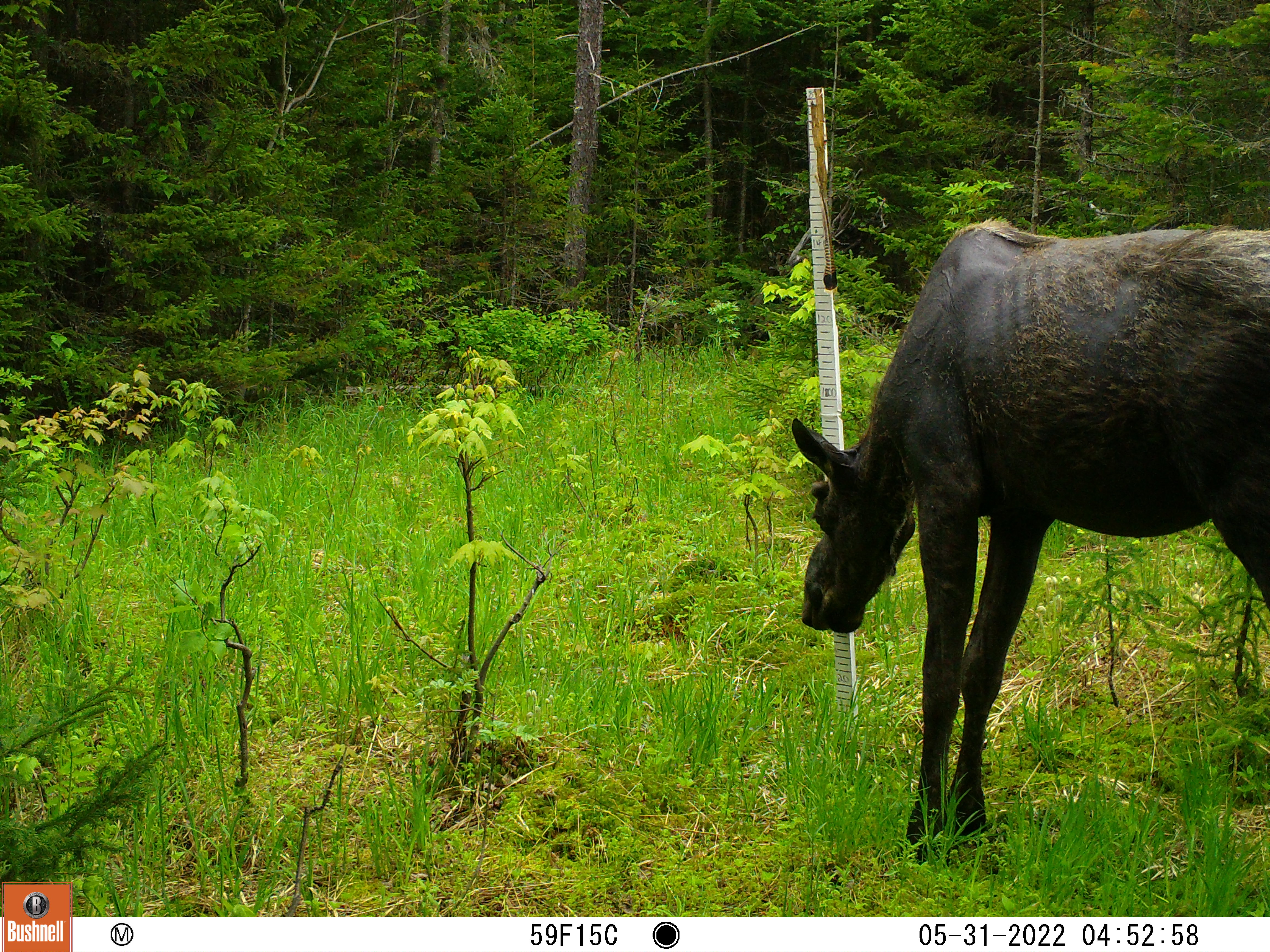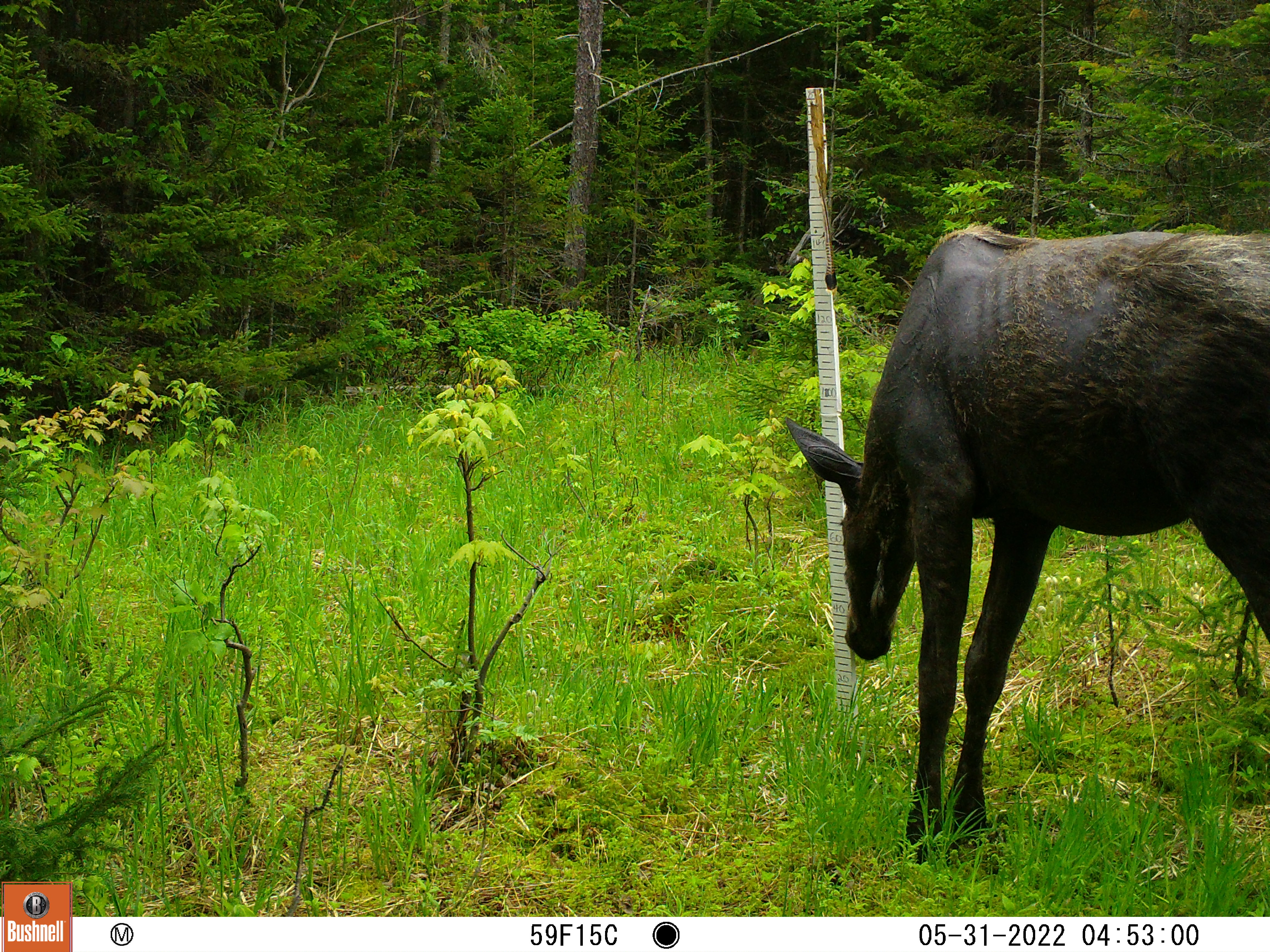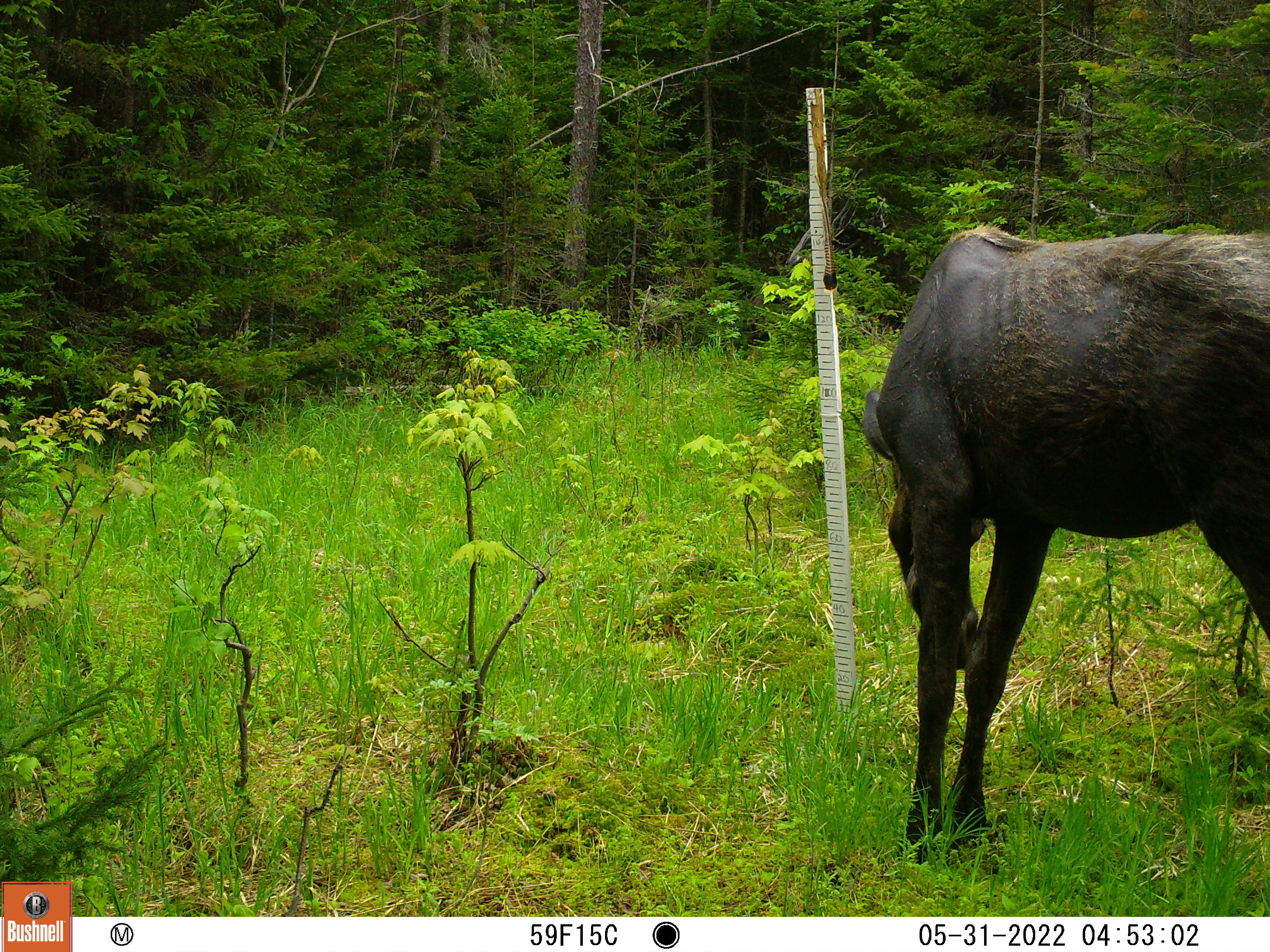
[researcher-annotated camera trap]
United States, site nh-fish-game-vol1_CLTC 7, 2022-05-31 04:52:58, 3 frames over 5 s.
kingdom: Animalia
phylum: Chordata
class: Mammalia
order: Artiodactyla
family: Cervidae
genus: Alces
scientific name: Alces alces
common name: moose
Moose (Alces alces).